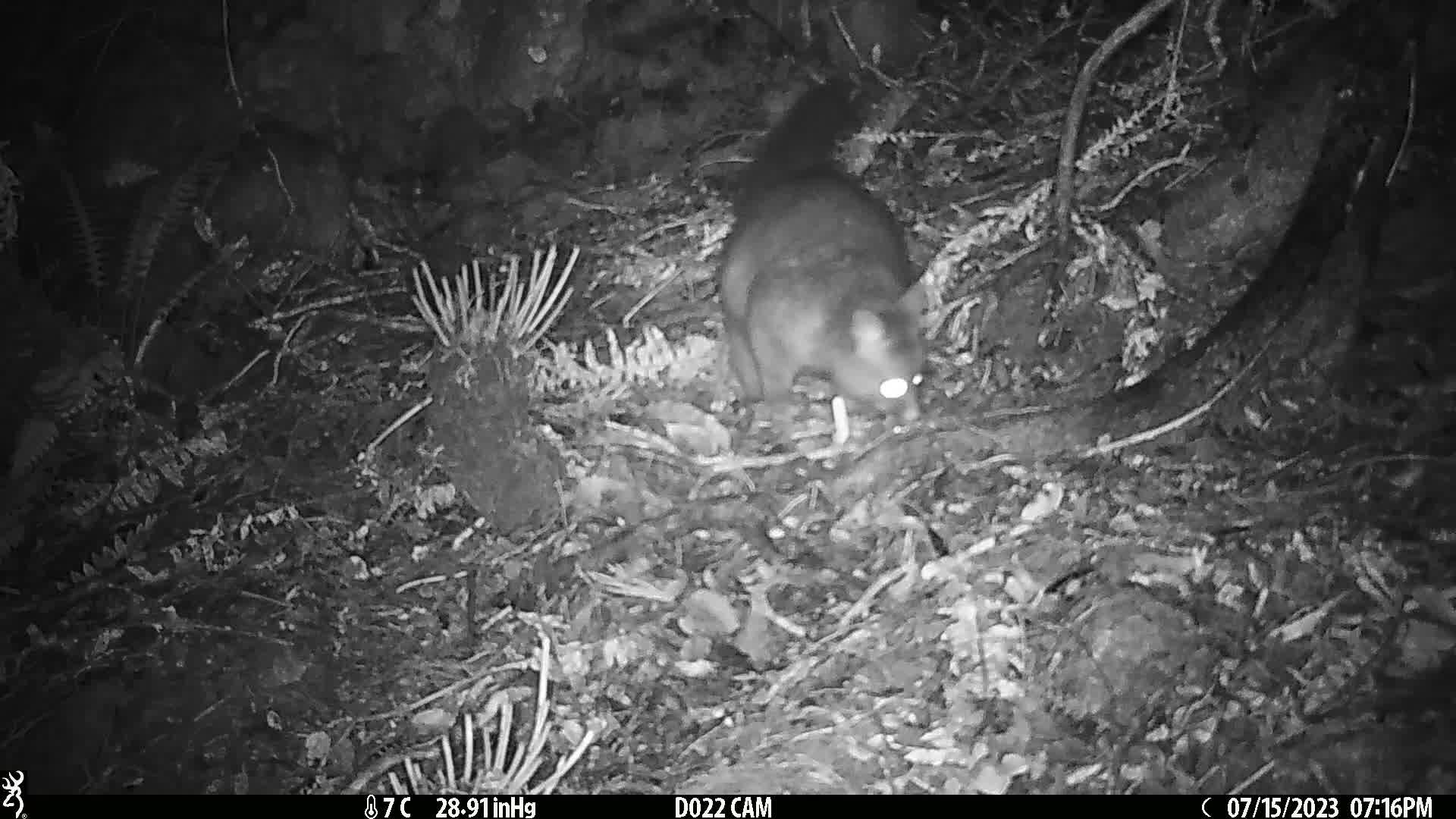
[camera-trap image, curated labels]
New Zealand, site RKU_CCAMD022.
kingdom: Animalia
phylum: Chordata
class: Mammalia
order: Diprotodontia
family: Phalangeridae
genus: Trichosurus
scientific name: Trichosurus vulpecula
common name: common brushtail possum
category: possum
Possum (common brushtail possum) (Trichosurus vulpecula).